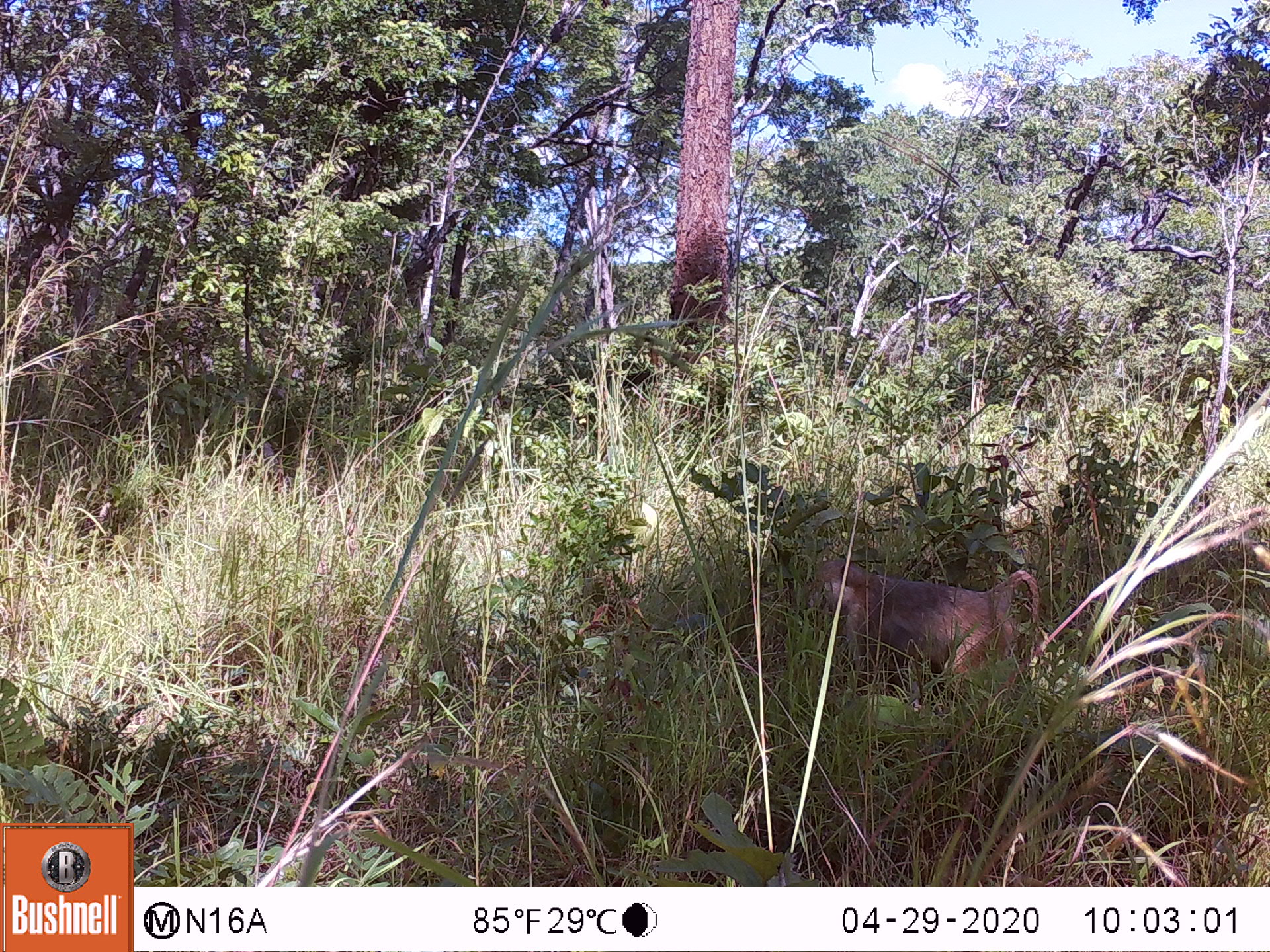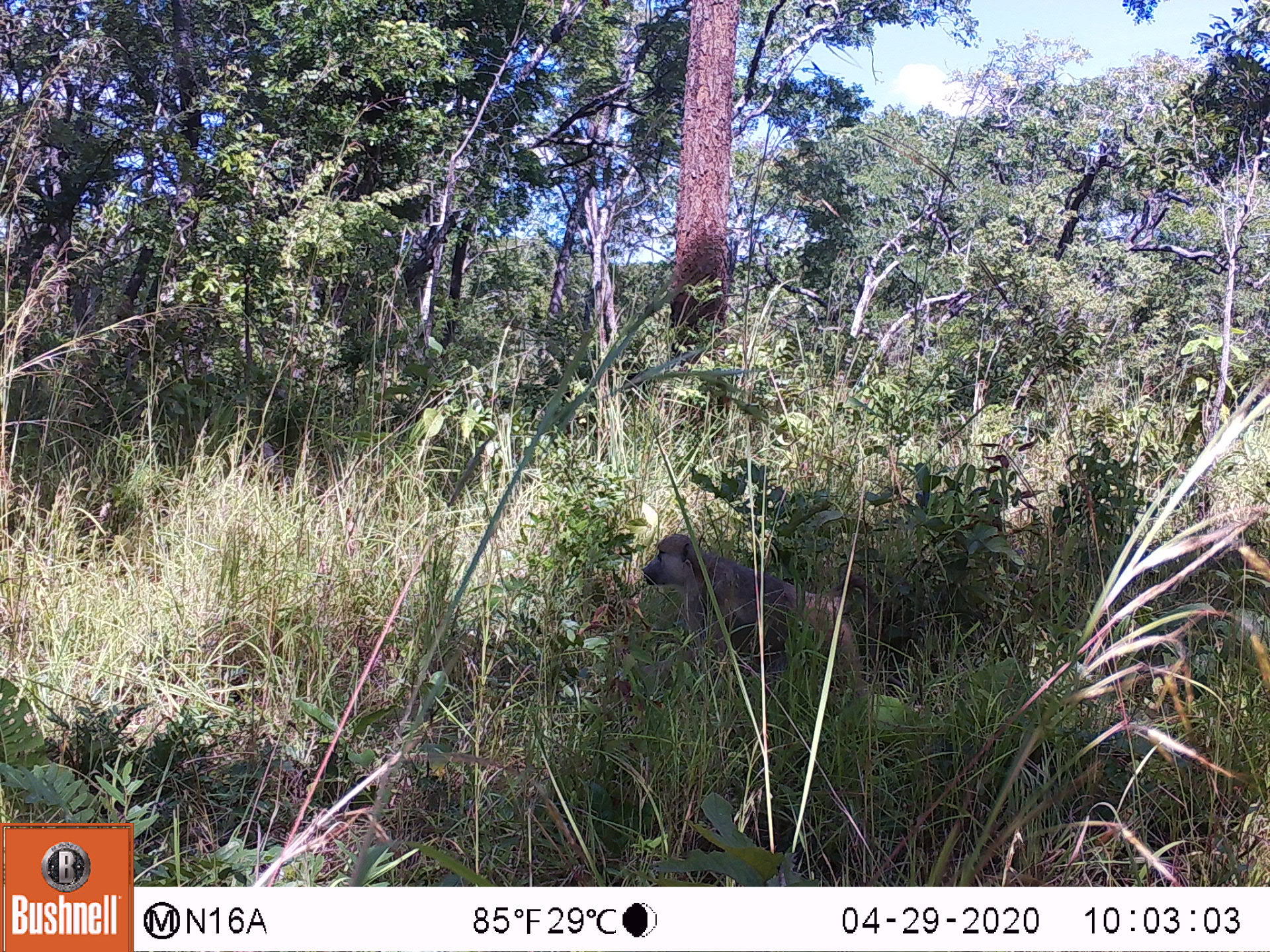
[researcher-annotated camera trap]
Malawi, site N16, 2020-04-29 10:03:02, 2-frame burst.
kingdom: Animalia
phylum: Chordata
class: Mammalia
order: Primates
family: Cercopithecidae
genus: Papio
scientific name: Papio cynocephalus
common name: yellow baboon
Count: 1.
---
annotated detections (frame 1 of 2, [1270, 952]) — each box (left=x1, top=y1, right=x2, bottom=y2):
yellow baboon: (left=808, top=555, right=1039, bottom=687)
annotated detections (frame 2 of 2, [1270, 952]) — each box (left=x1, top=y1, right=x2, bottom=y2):
yellow baboon: (left=639, top=532, right=861, bottom=717)